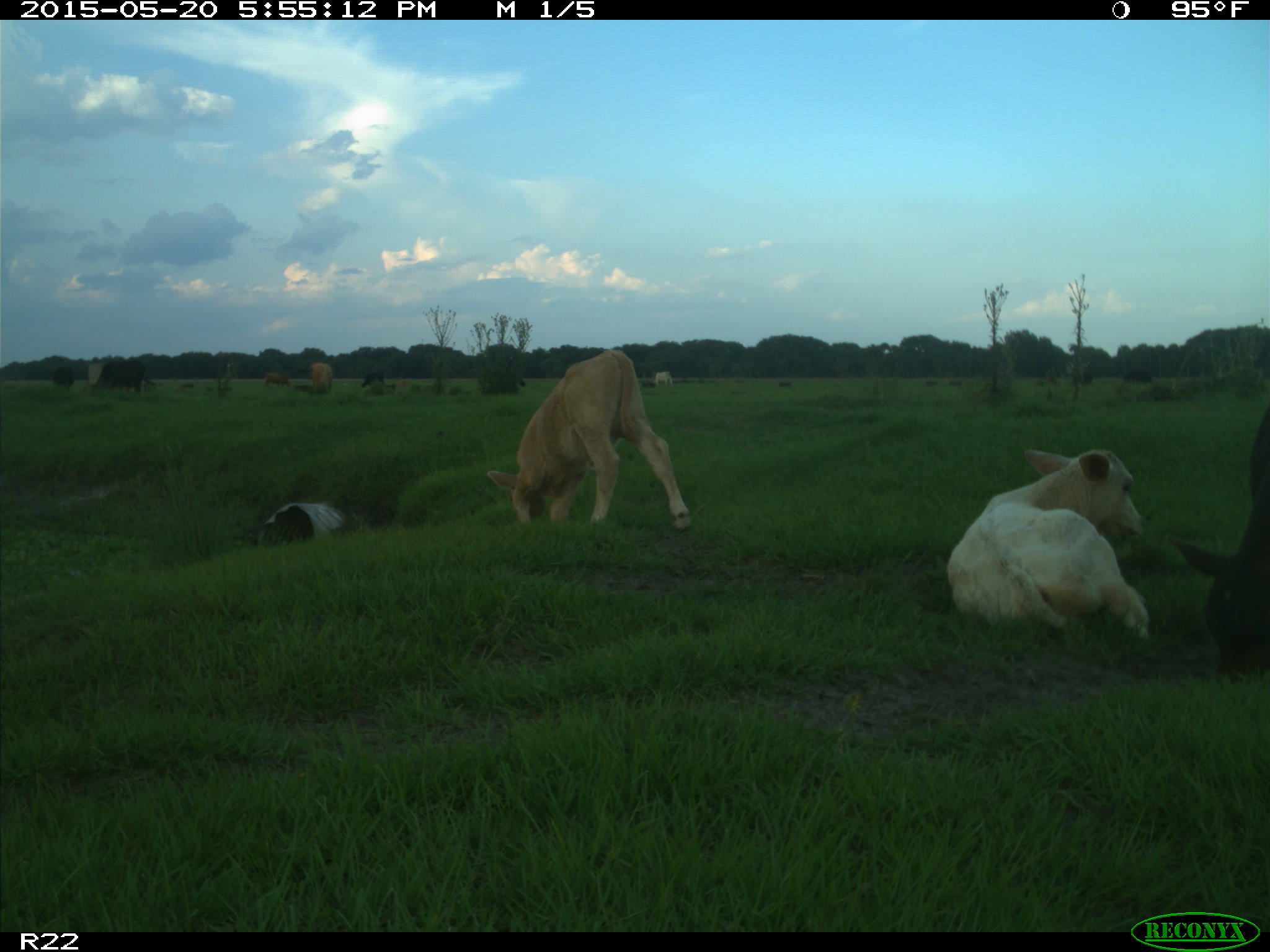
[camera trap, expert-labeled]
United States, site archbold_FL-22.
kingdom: Animalia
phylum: Chordata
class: Mammalia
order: Artiodactyla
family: Bovidae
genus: Bos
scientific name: Bos taurus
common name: domestic cow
Bos taurus (domestic cow).